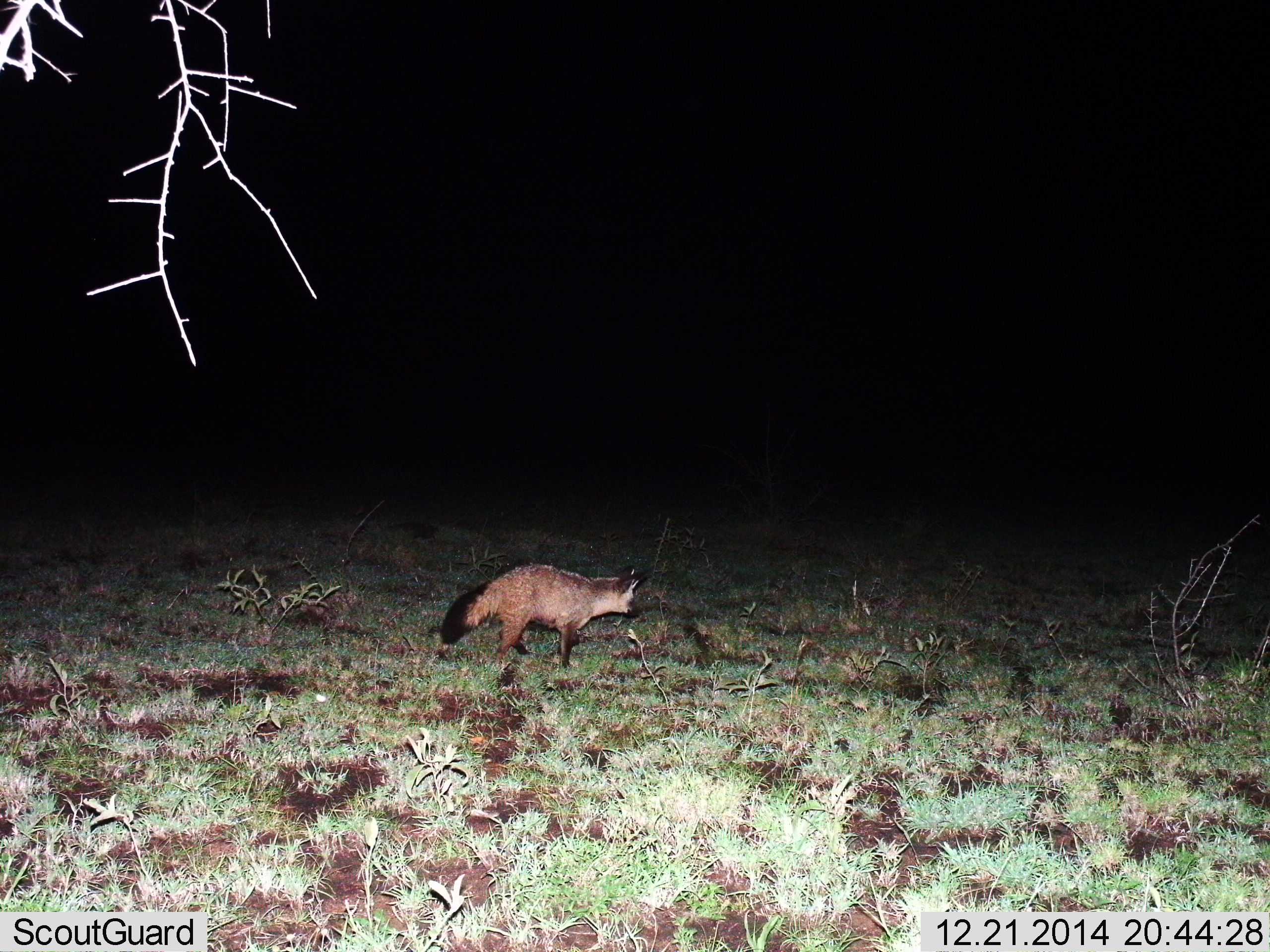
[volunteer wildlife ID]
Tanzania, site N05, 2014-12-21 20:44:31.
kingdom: Animalia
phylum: Chordata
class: Mammalia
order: Carnivora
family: Canidae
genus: Otocyon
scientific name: Otocyon megalotis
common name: bat-eared fox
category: batearedfox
Batearedfox (bat-eared fox) (Otocyon megalotis), count 1. Behavior (volunteer vote fractions): standing 40%, resting 0%, moving 60%, interacting 0%. Young present (vote fraction): 0%. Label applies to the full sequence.